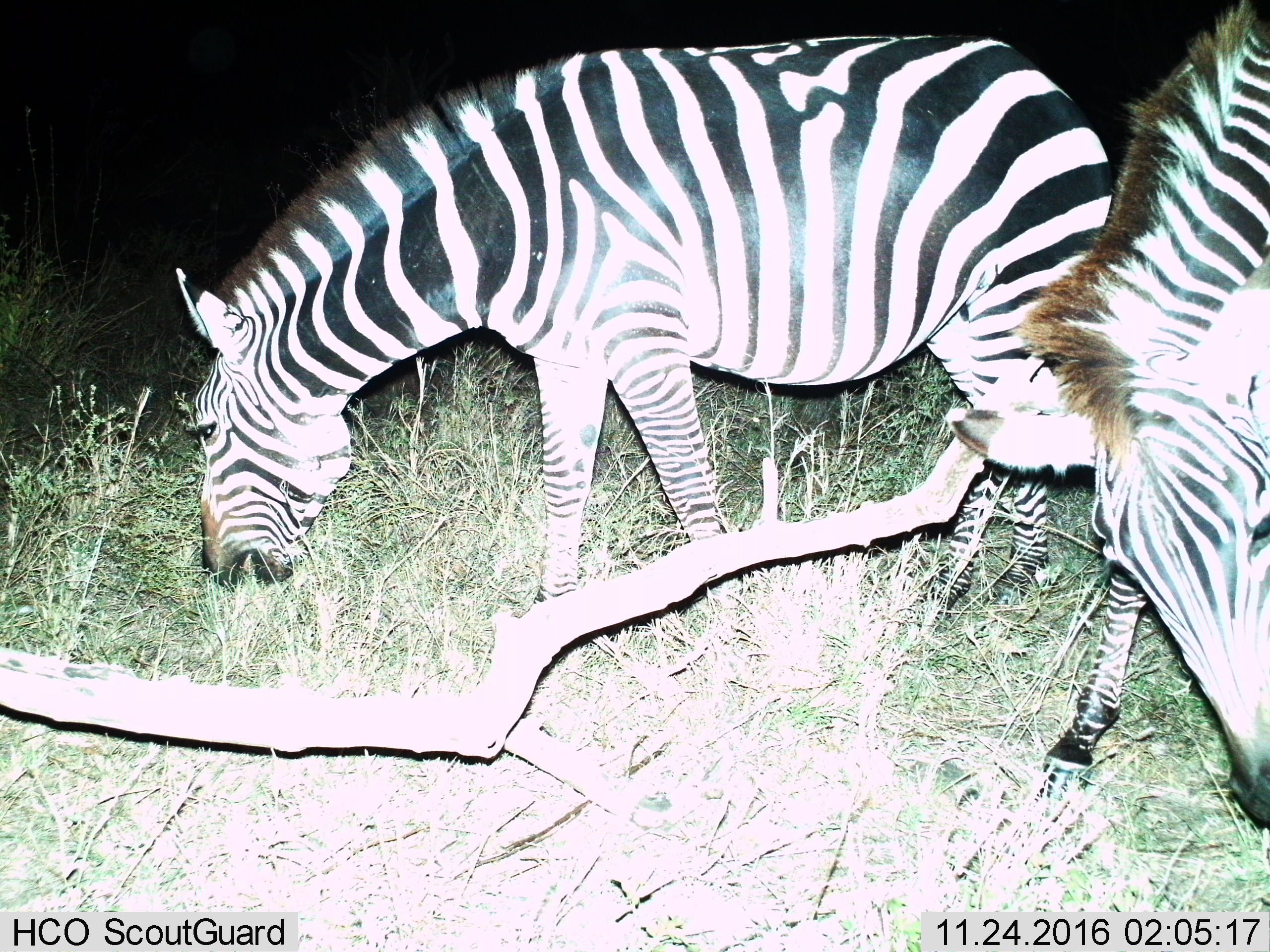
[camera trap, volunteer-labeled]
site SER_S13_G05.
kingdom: Animalia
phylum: Chordata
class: Mammalia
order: Perissodactyla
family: Equidae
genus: Equus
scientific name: Equus quagga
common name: plains zebra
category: zebraplains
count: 2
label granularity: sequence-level